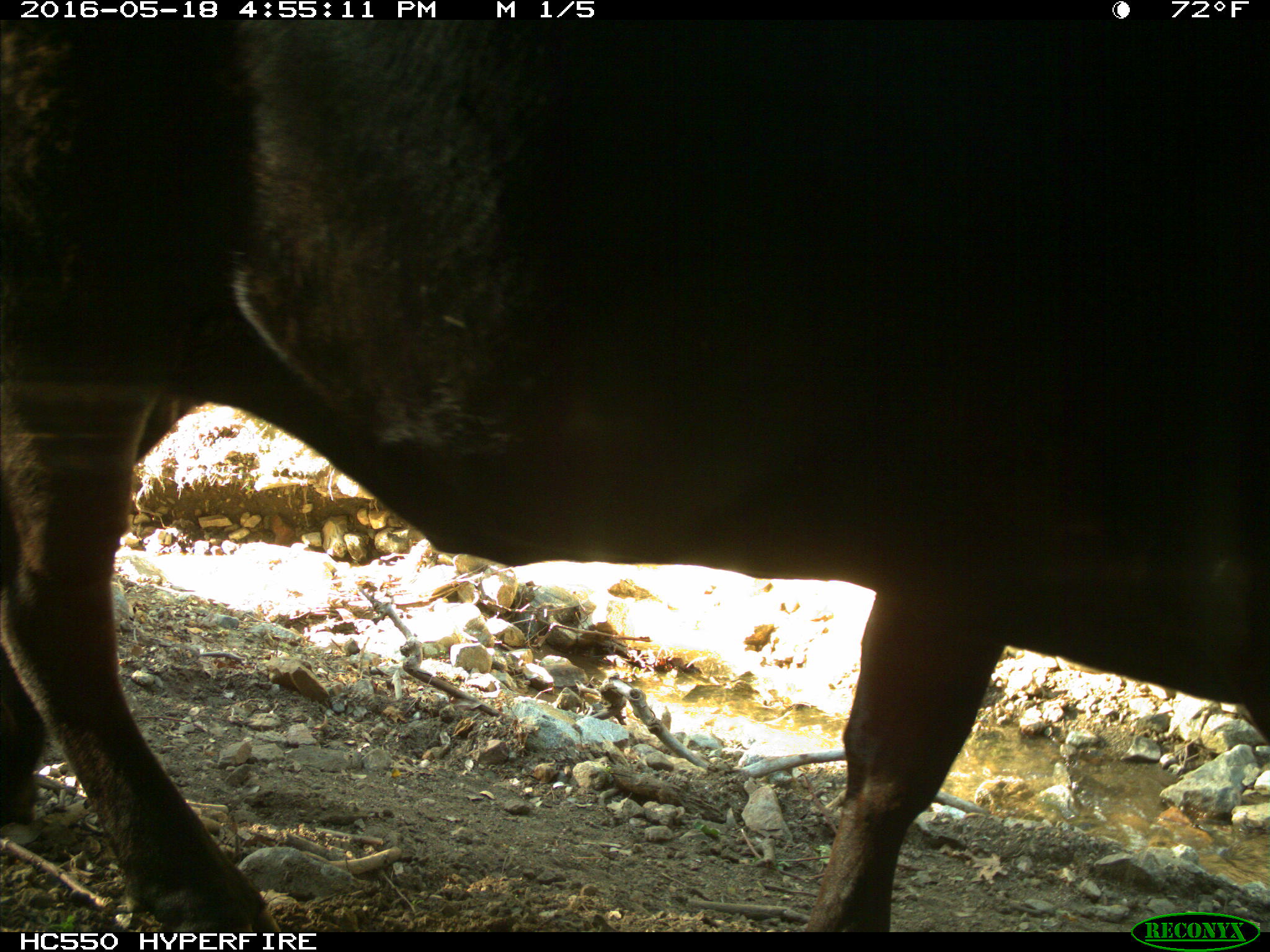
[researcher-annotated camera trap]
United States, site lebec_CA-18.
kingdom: Animalia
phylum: Chordata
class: Mammalia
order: Artiodactyla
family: Bovidae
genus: Bos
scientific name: Bos taurus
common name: domestic cow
Bos taurus (domestic cow).